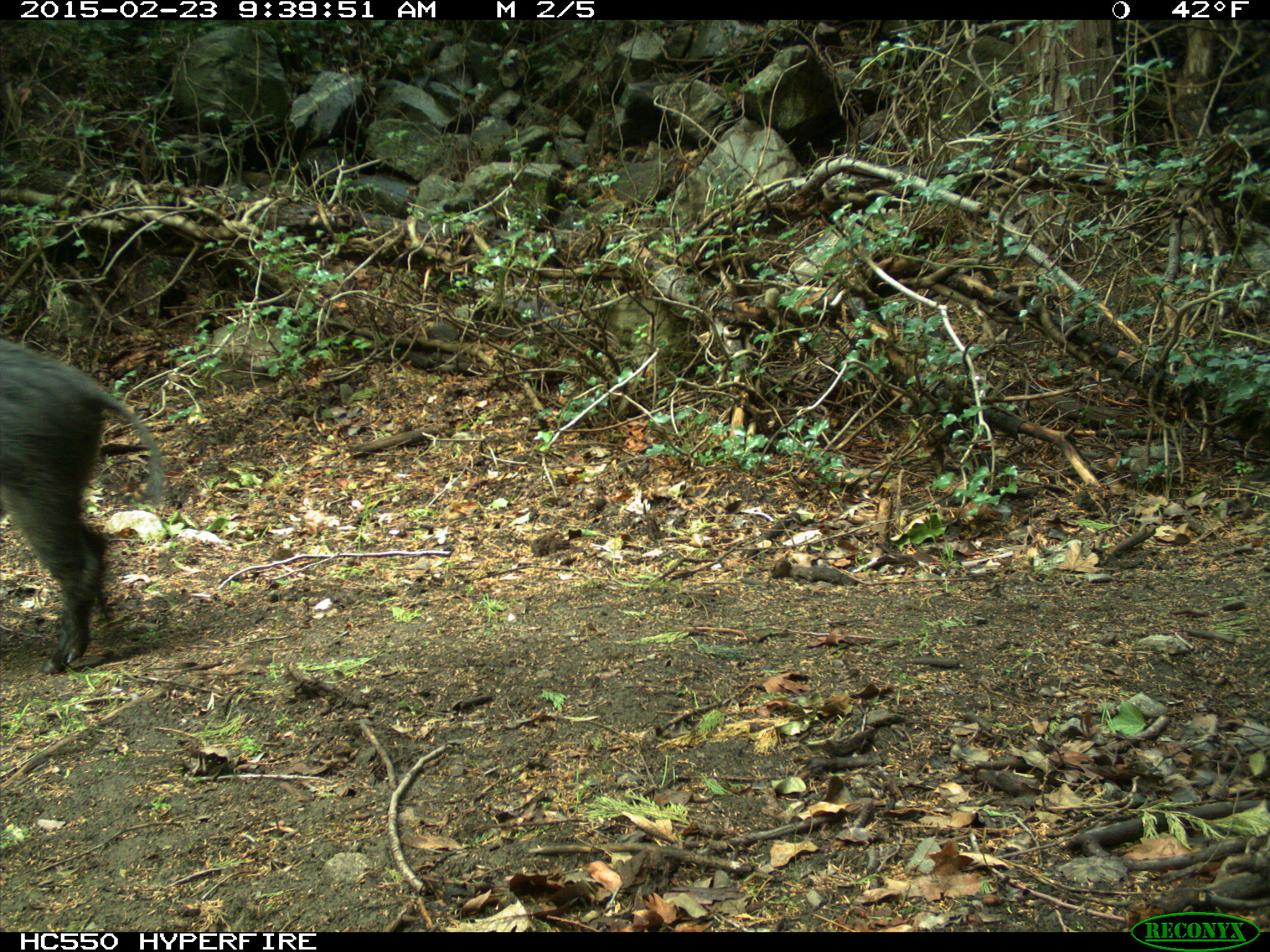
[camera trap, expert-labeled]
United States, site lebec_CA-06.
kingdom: Animalia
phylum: Chordata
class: Mammalia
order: Artiodactyla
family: Suidae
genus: Sus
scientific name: Sus scrofa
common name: wild boar